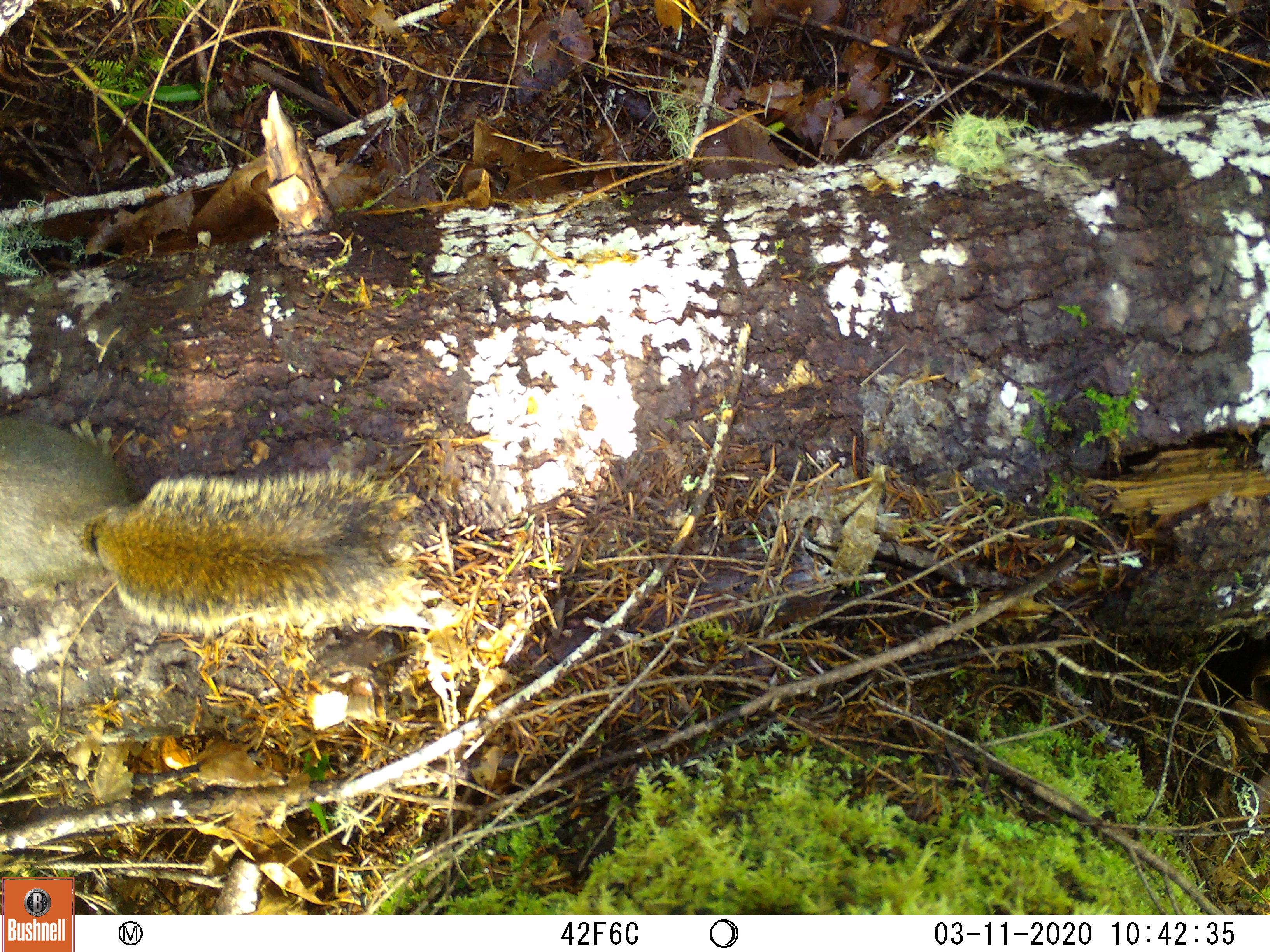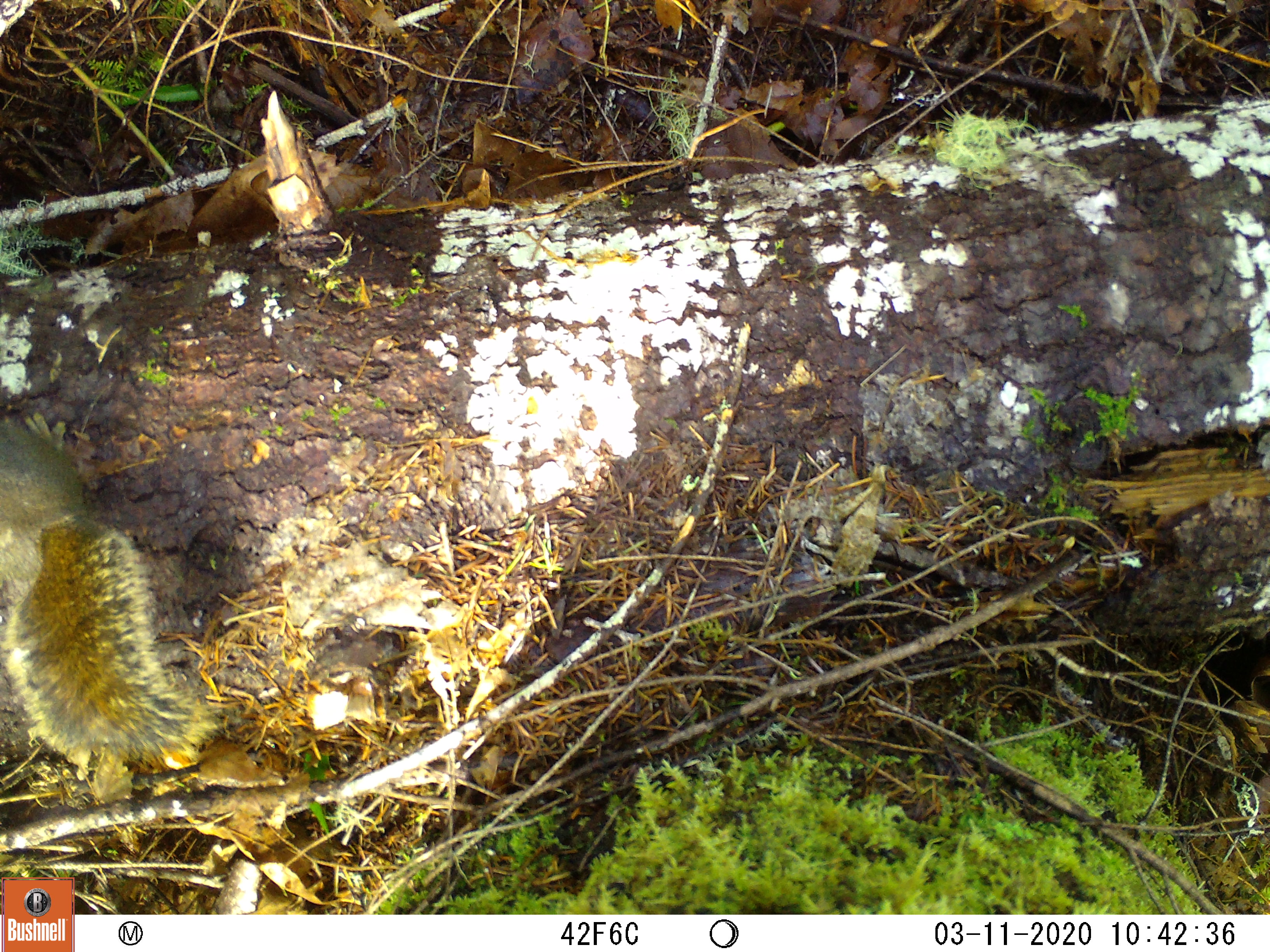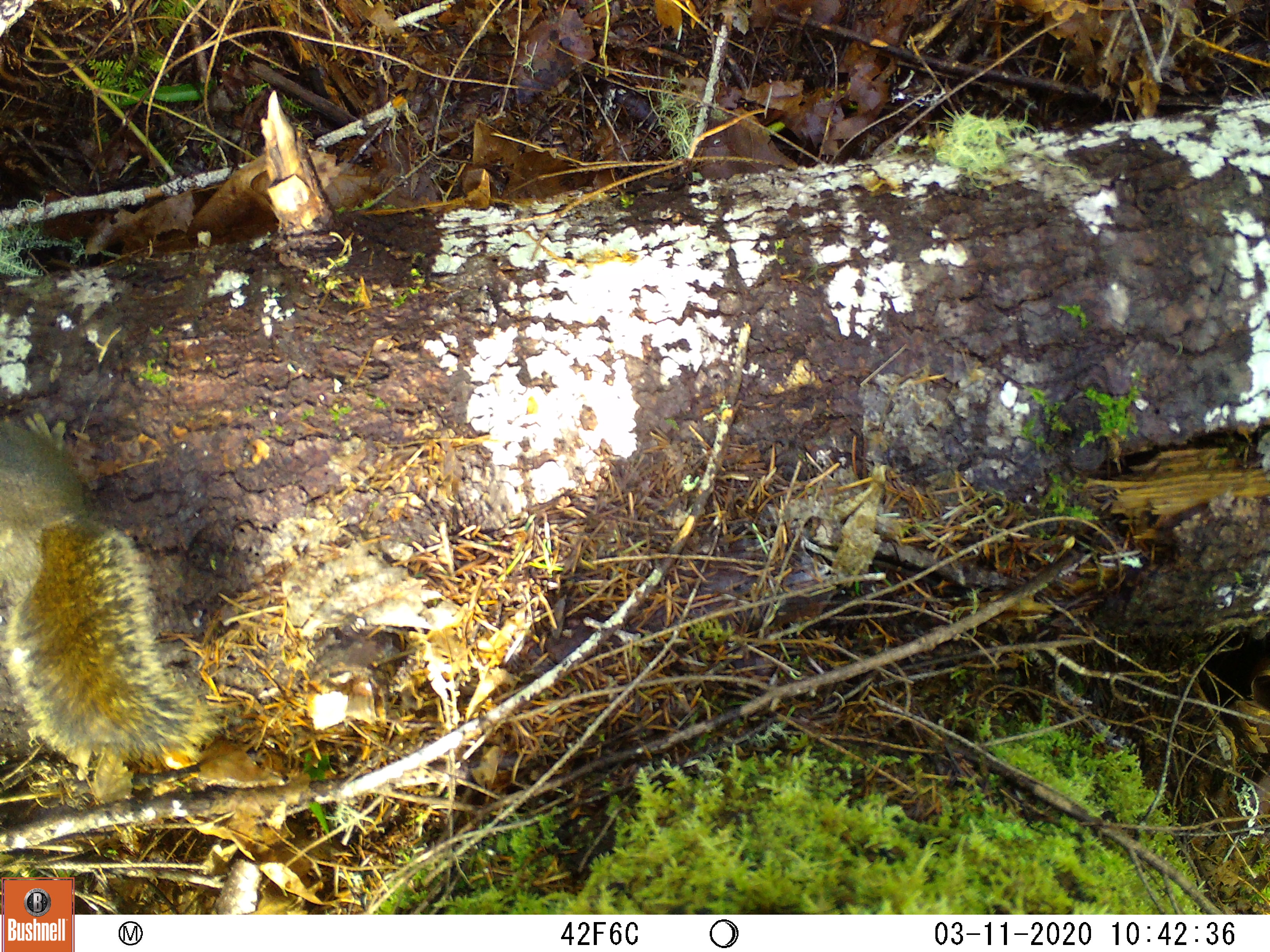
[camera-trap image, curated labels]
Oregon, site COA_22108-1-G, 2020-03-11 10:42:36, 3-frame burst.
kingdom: Animalia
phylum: Chordata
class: Mammalia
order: Rodentia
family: Sciuridae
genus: Tamiasciurus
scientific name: Tamiasciurus douglasii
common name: douglas squirrel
Douglas squirrel (Tamiasciurus douglasii).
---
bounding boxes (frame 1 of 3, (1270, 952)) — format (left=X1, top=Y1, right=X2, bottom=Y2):
douglas squirrel: (left=0, top=382, right=466, bottom=742)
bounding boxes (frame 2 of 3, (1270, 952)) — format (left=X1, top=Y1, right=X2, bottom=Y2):
douglas squirrel: (left=0, top=387, right=242, bottom=810)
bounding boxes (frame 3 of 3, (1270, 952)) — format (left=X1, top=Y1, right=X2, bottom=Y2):
douglas squirrel: (left=0, top=357, right=223, bottom=809)